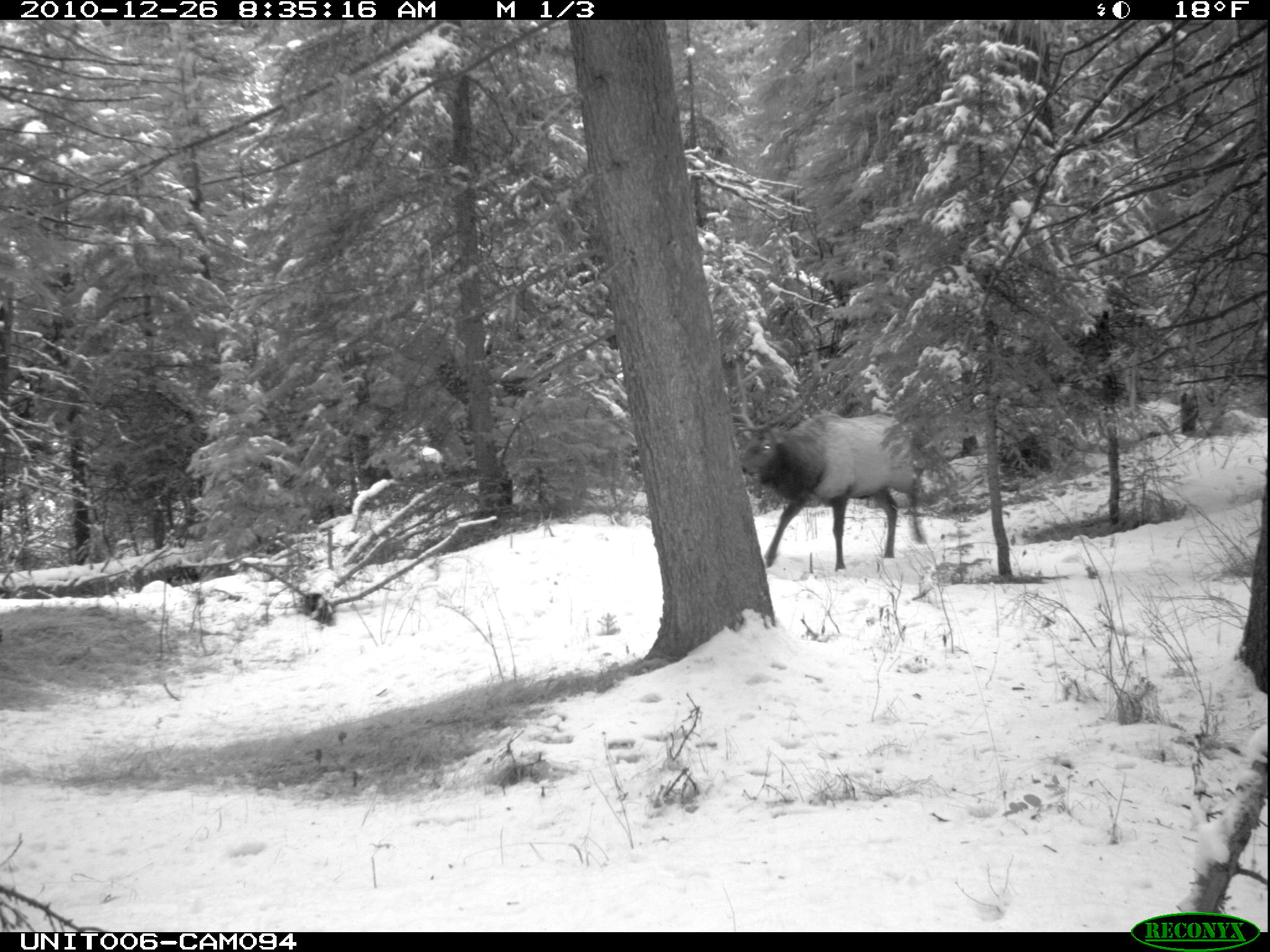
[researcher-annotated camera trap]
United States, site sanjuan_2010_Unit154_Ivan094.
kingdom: Animalia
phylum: Chordata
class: Mammalia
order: Artiodactyla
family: Cervidae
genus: Cervus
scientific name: Cervus elaphus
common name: red deer